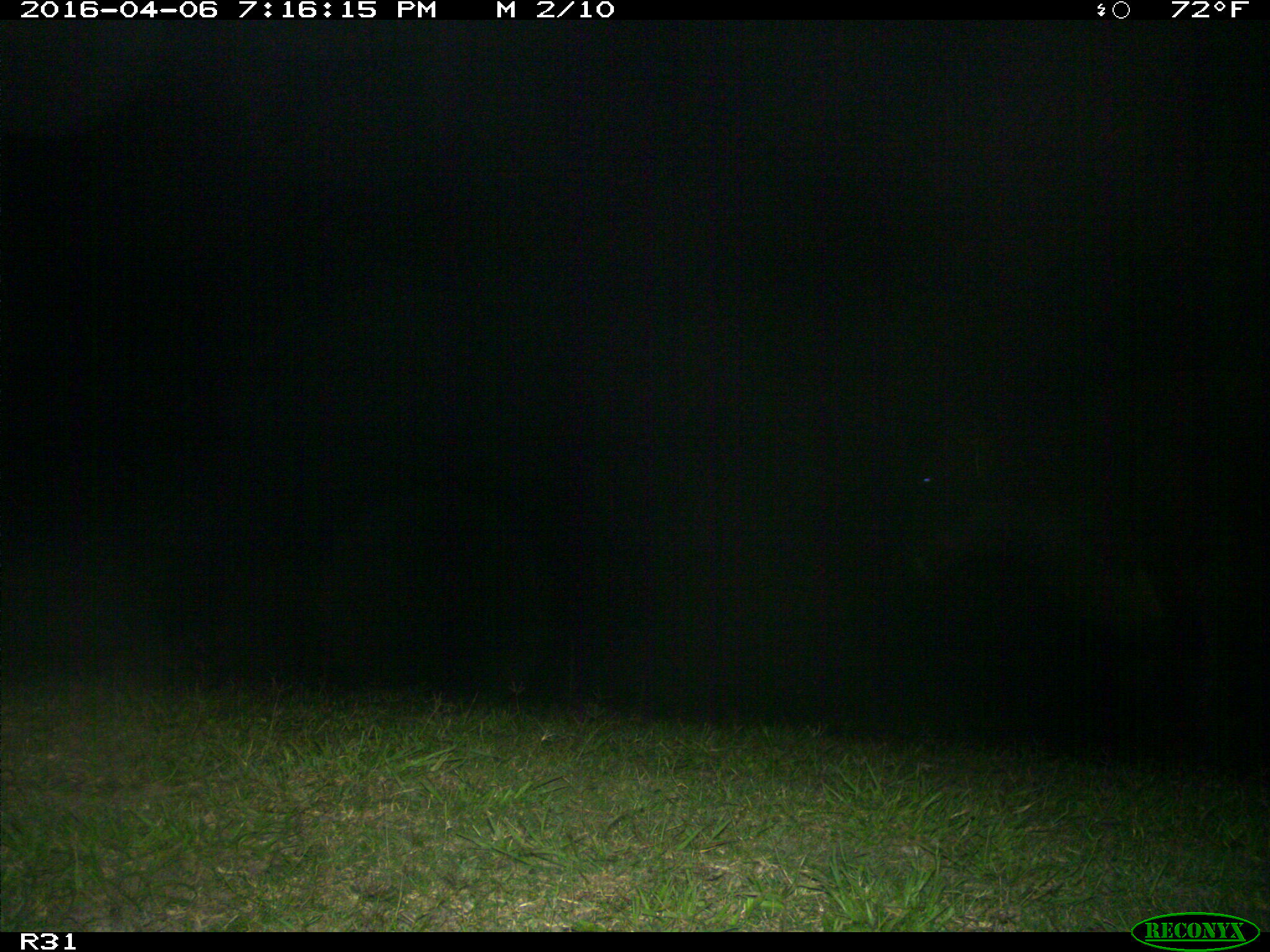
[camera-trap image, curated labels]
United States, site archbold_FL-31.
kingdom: Animalia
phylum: Chordata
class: Mammalia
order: Artiodactyla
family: Bovidae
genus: Bos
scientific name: Bos taurus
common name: domestic cow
Bos taurus (domestic cow).